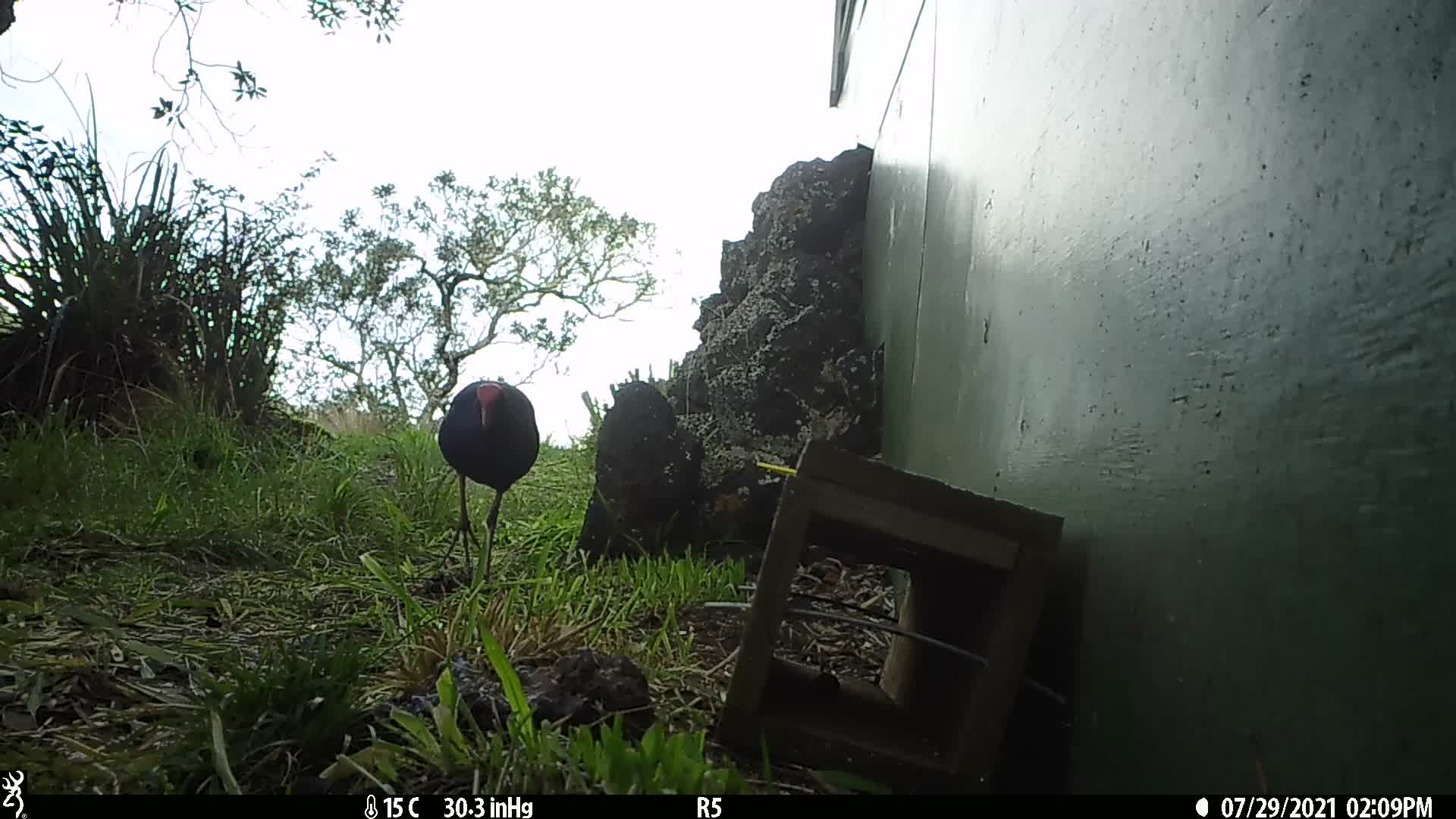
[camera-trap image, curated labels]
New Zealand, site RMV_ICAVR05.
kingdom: Animalia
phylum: Chordata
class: Aves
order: Gruiformes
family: Rallidae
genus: Porphyrio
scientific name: Porphyrio melanotus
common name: australasian swamphen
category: pukeko